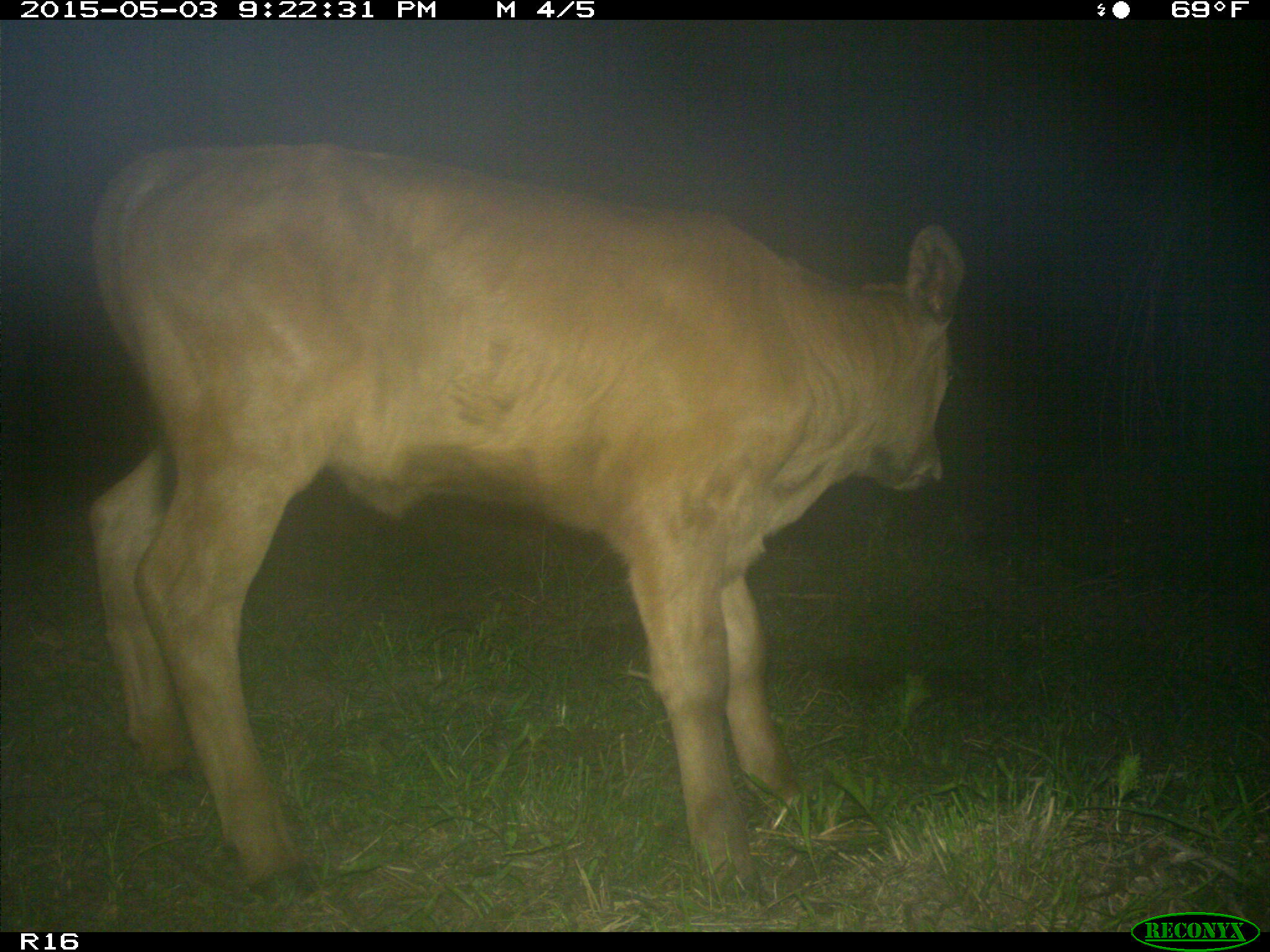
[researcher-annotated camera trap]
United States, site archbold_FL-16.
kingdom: Animalia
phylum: Chordata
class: Mammalia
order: Artiodactyla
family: Bovidae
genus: Bos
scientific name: Bos taurus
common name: domestic cow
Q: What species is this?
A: Bos taurus (domestic cow).